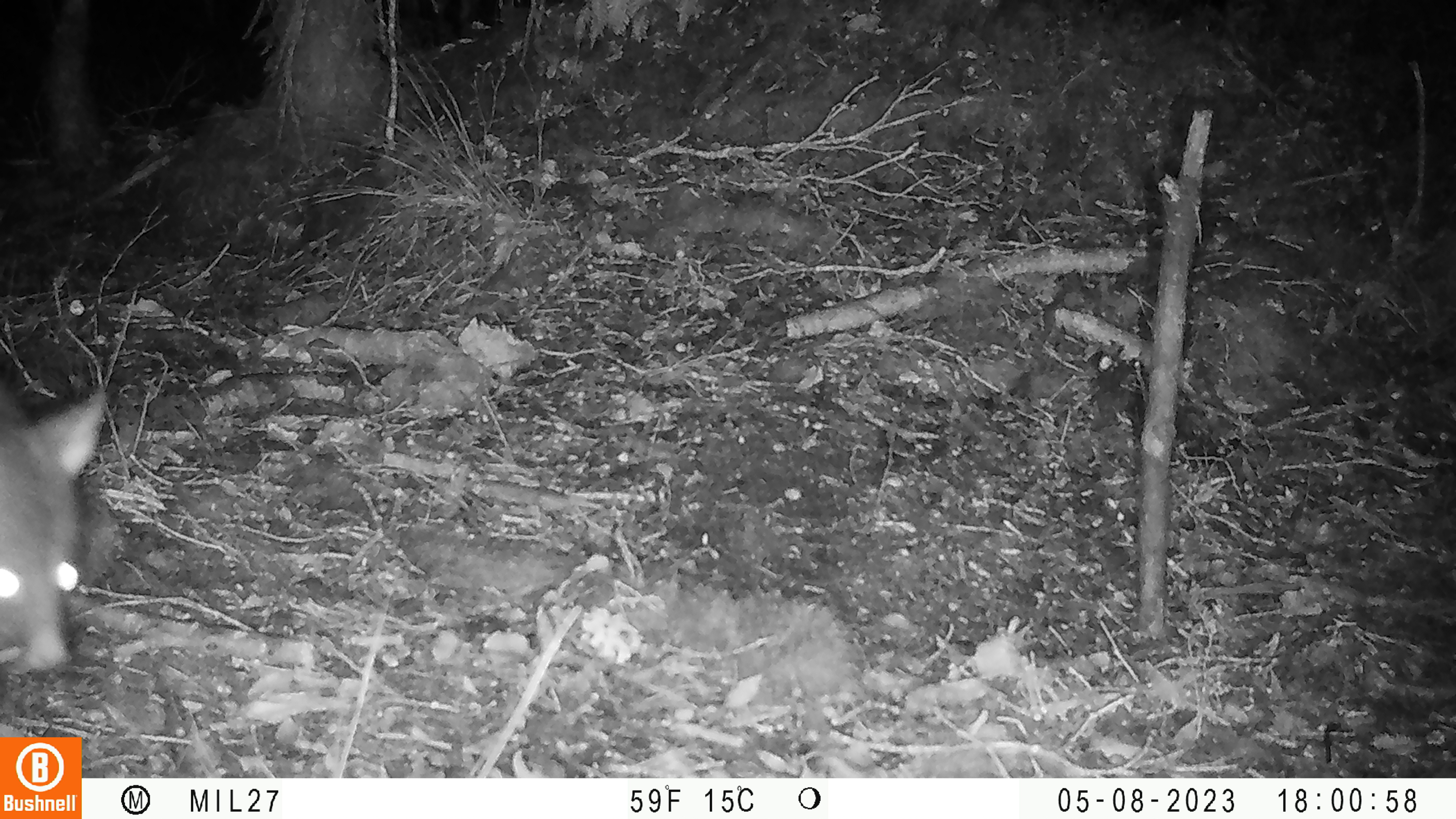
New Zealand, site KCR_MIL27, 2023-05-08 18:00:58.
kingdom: Animalia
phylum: Chordata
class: Mammalia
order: Diprotodontia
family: Phalangeridae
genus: Trichosurus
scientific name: Trichosurus vulpecula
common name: common brushtail possum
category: possum